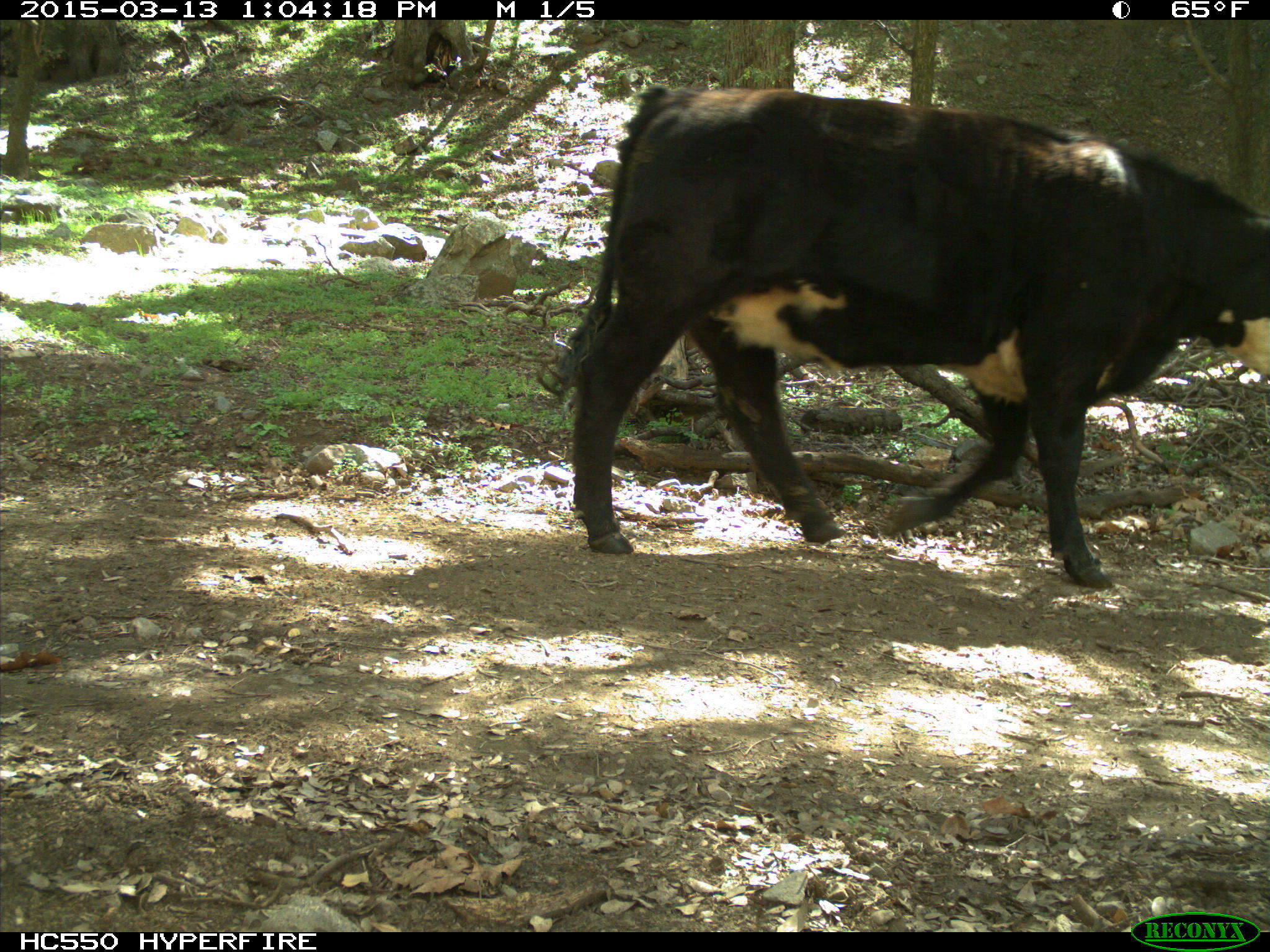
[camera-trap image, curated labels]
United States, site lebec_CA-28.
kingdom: Animalia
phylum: Chordata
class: Mammalia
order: Artiodactyla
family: Bovidae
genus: Bos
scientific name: Bos taurus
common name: domestic cow